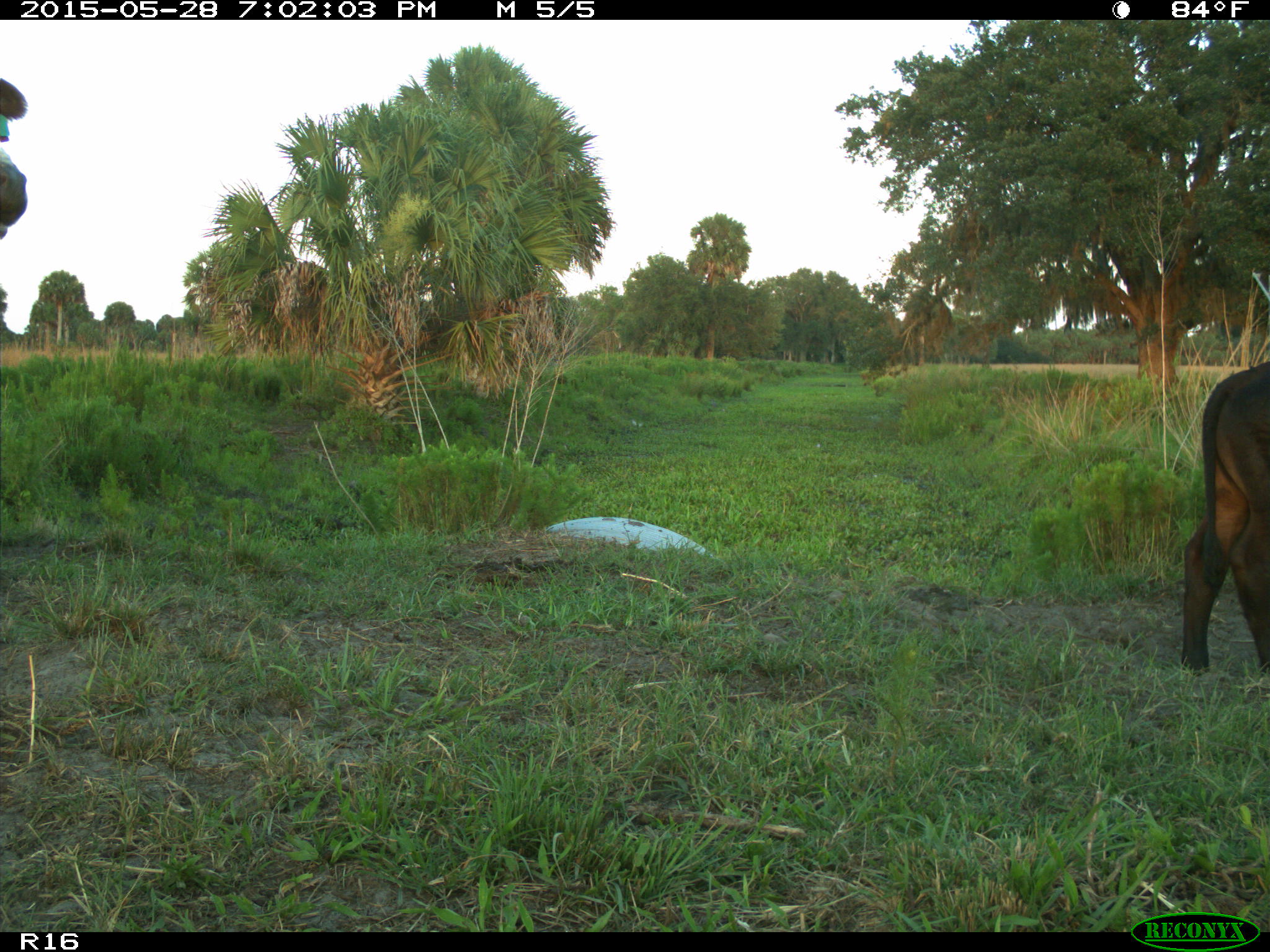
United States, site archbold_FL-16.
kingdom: Animalia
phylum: Chordata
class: Mammalia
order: Artiodactyla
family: Bovidae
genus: Bos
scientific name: Bos taurus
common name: domestic cow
Bos taurus (domestic cow).